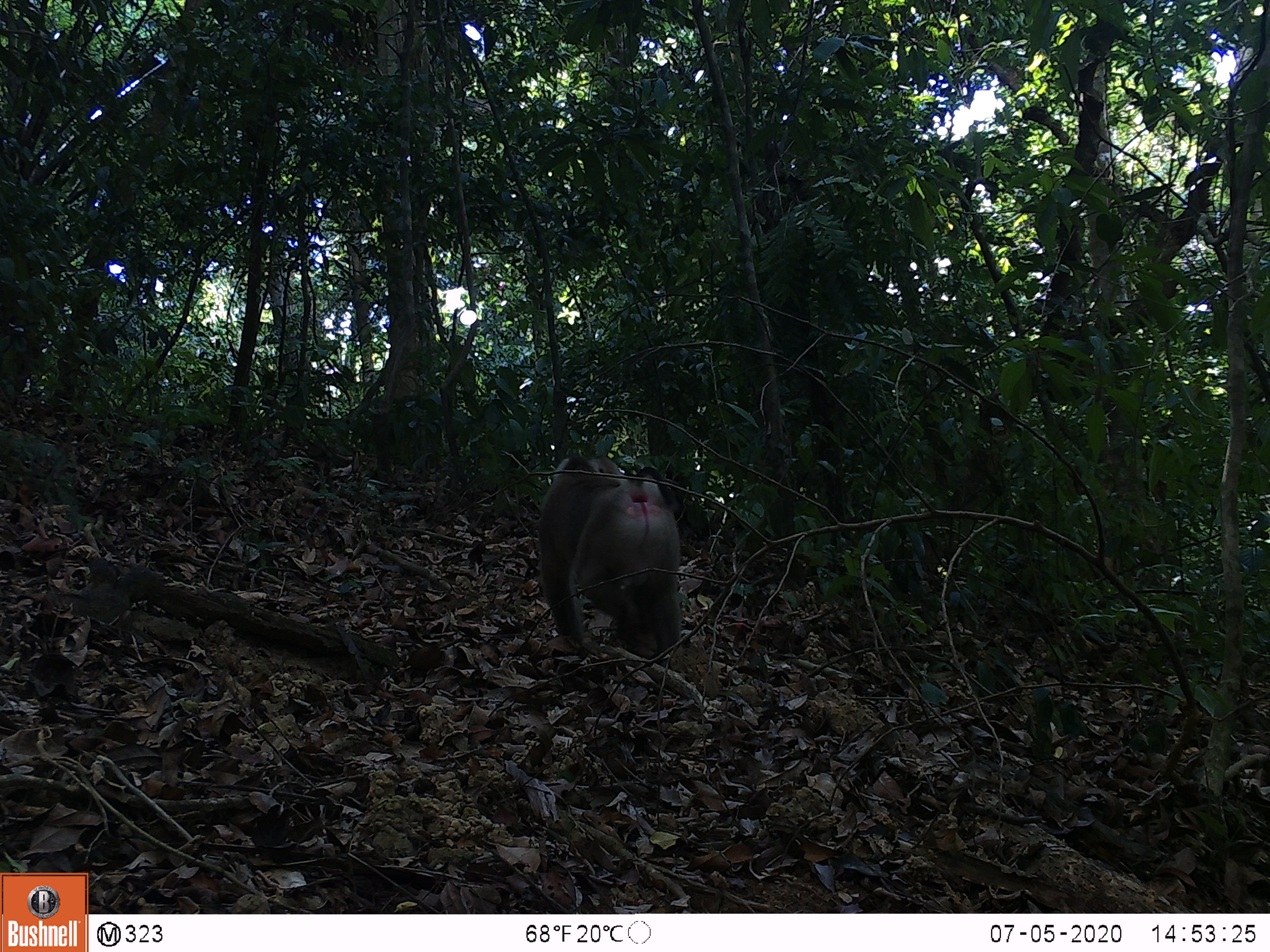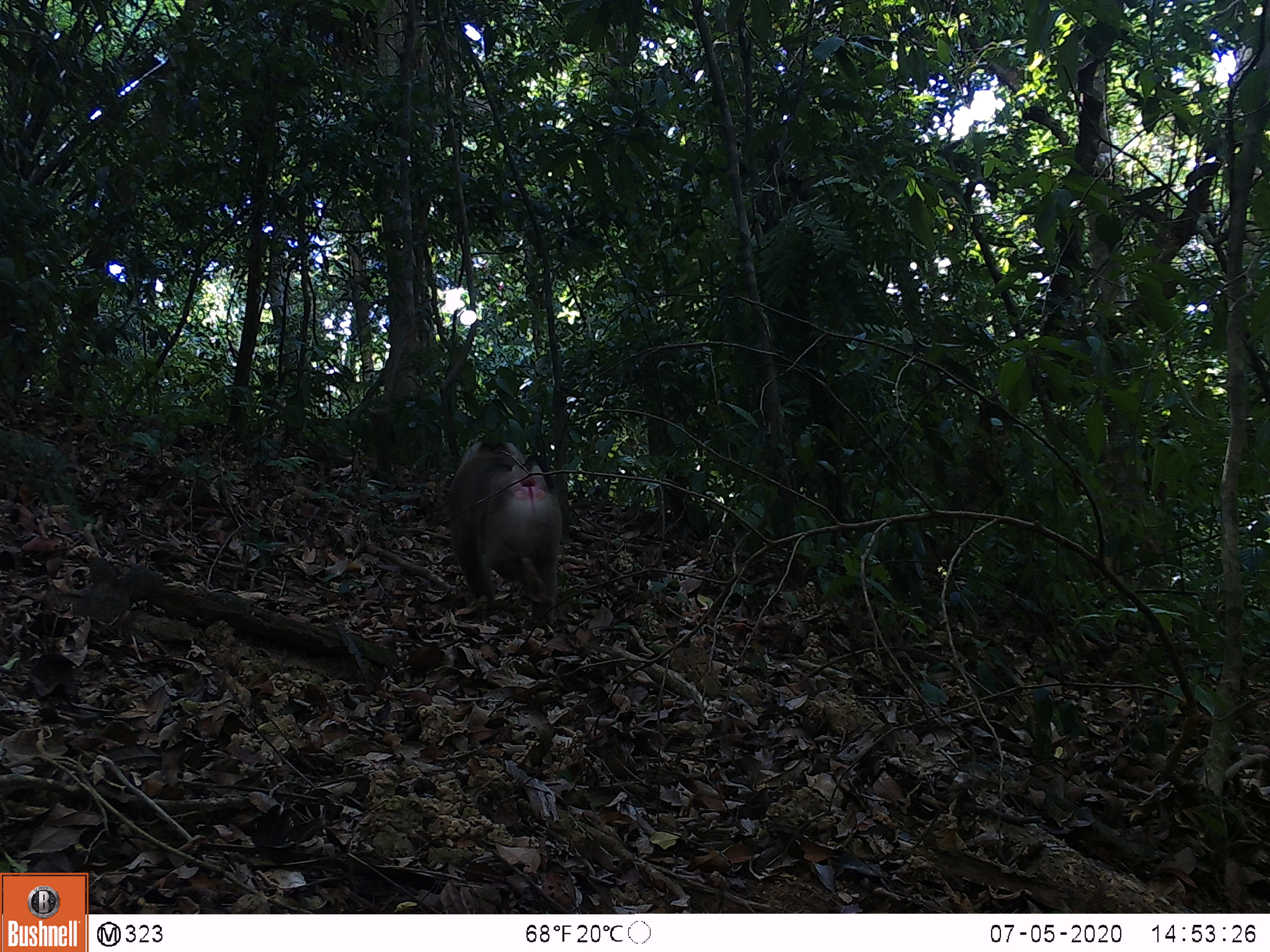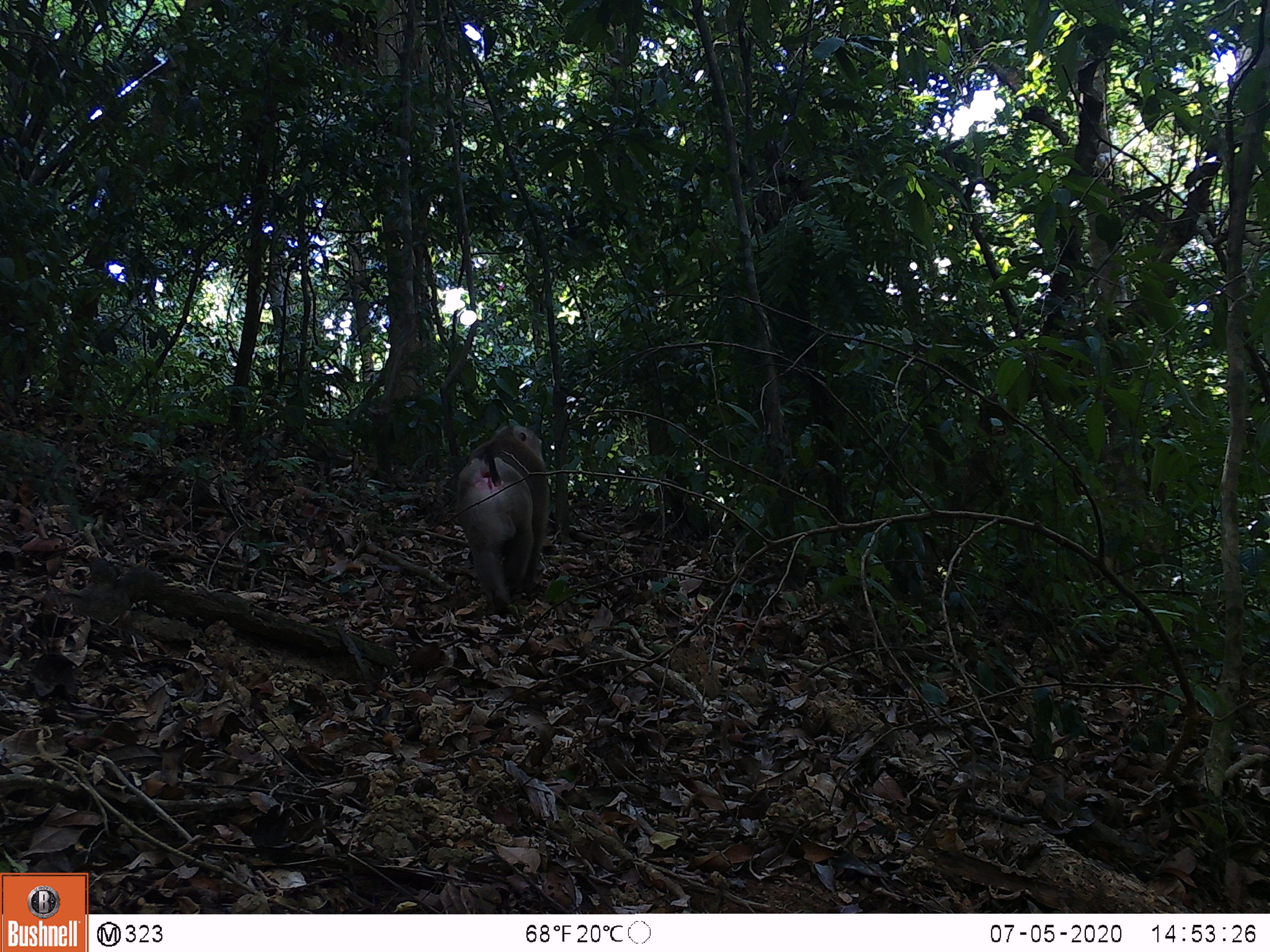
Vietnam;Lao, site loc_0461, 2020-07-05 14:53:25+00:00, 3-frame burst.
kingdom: Animalia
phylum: Chordata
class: Mammalia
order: Primates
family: Cercopithecidae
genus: Macaca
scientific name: Macaca nemestrina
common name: pig-tailed macaque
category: pig tailed macaque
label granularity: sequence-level